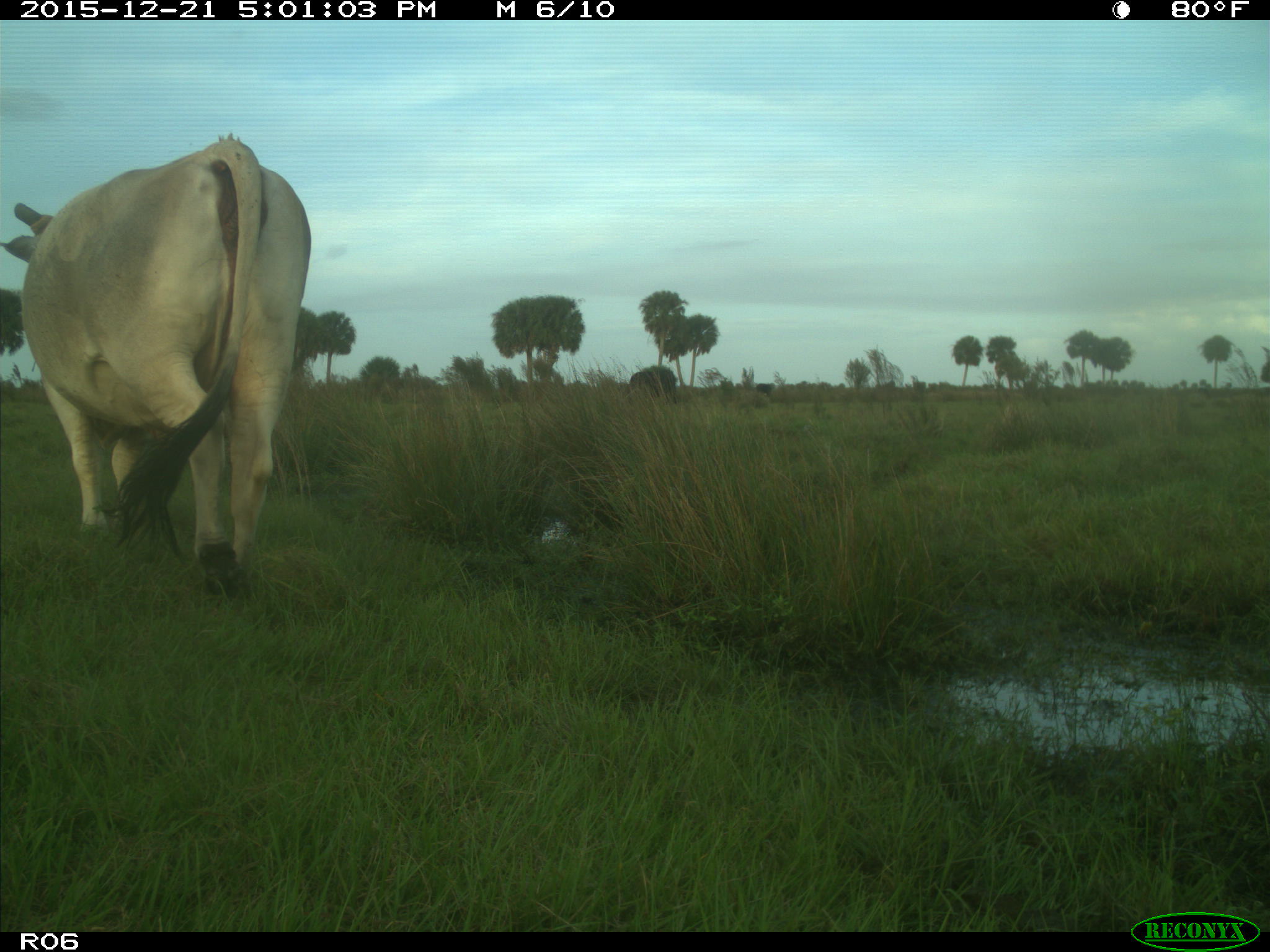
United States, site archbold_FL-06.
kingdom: Animalia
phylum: Chordata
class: Mammalia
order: Artiodactyla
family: Bovidae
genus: Bos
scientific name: Bos taurus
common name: domestic cow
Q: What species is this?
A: Bos taurus (domestic cow).